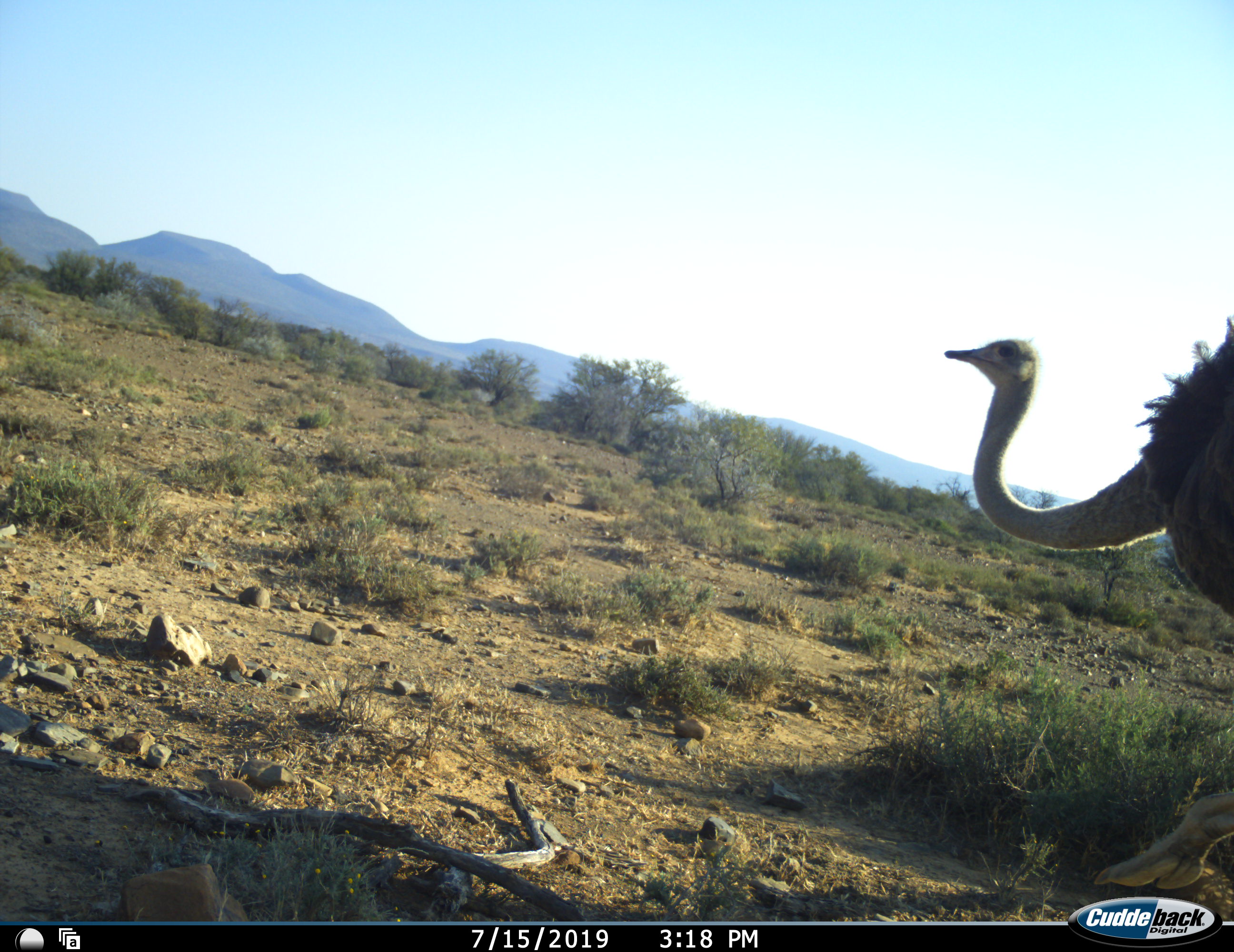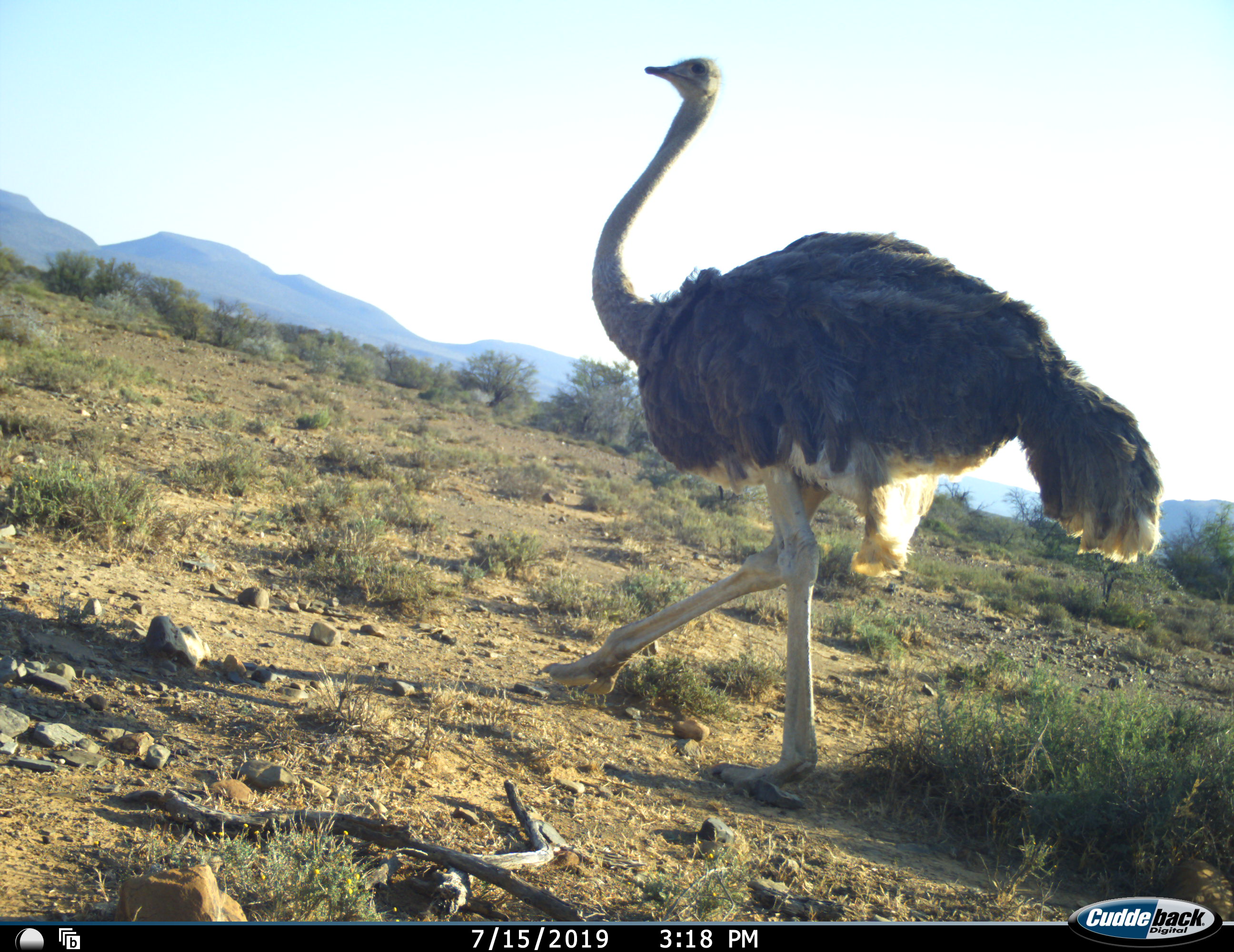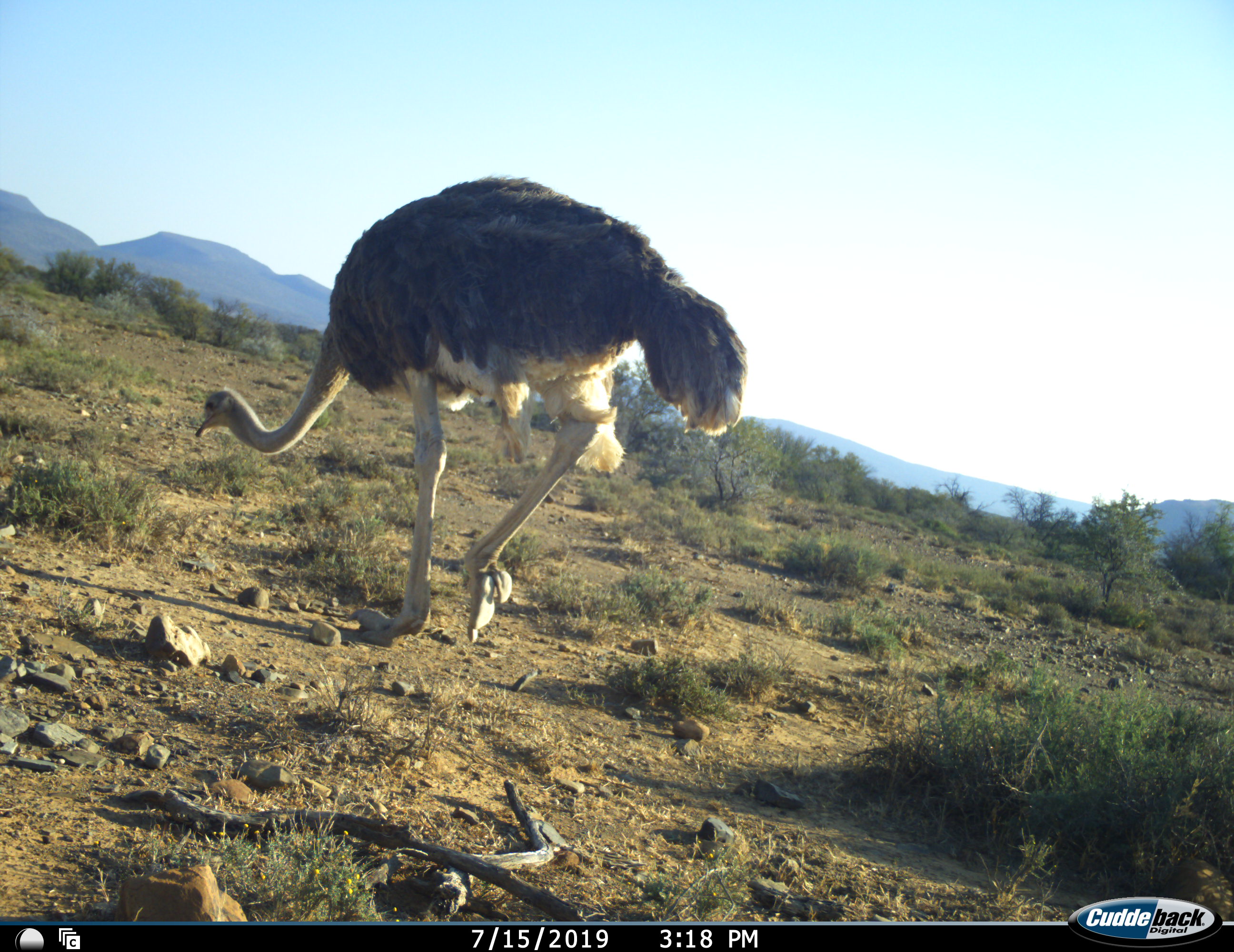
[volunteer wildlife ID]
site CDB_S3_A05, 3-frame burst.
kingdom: Animalia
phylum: Chordata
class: Aves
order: Struthioniformes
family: Struthionidae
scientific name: Struthionidae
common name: ostrich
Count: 1.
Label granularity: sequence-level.